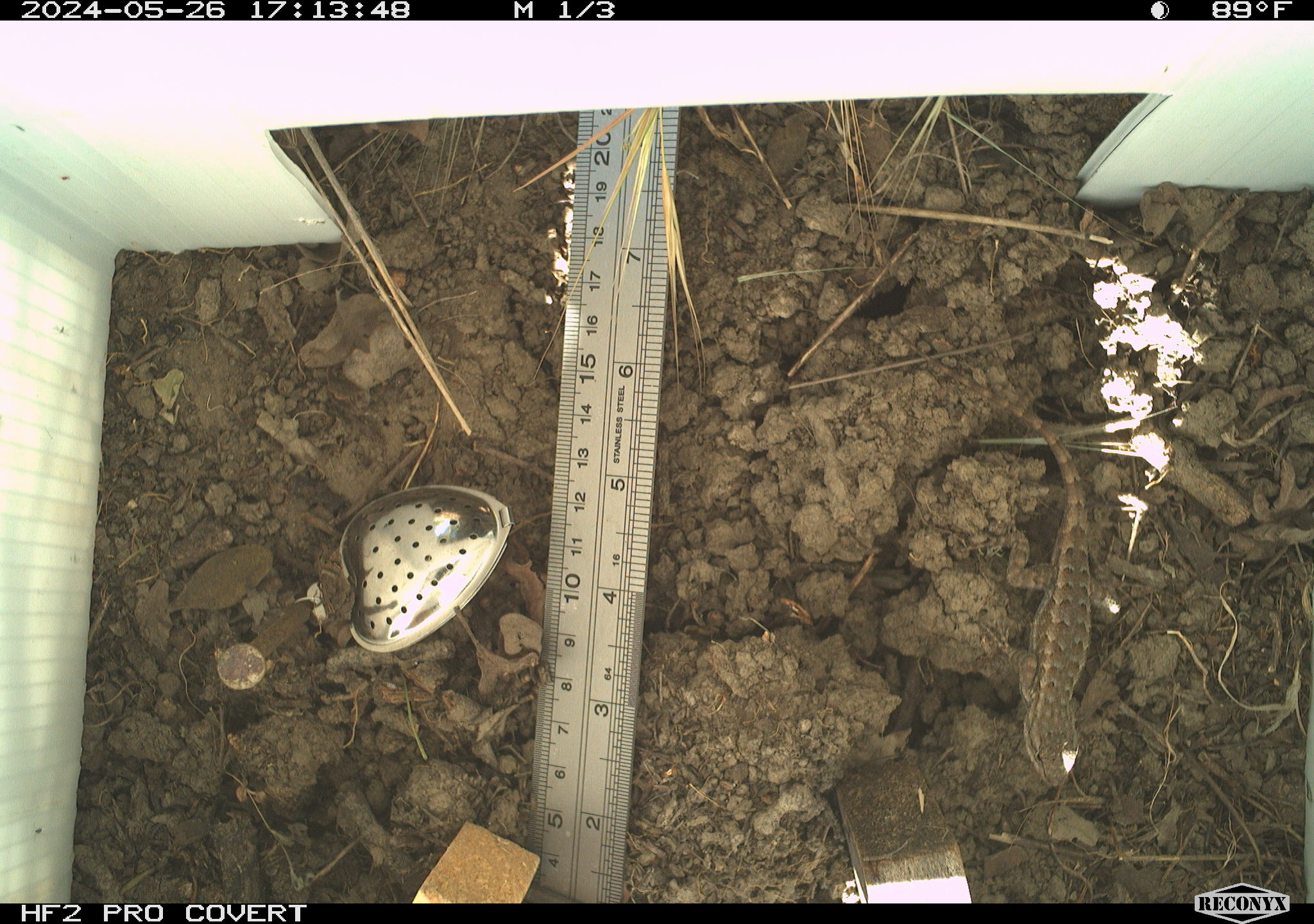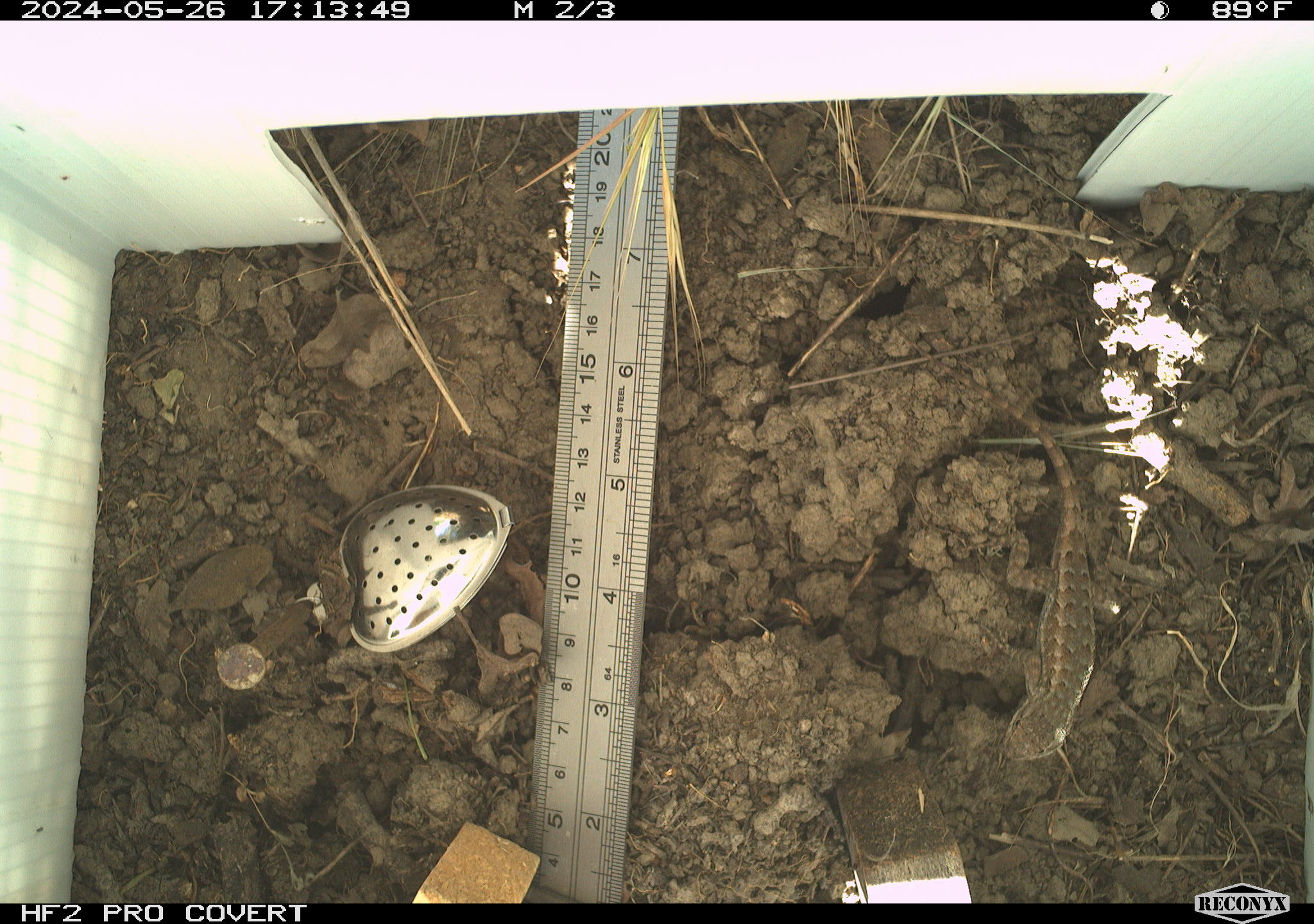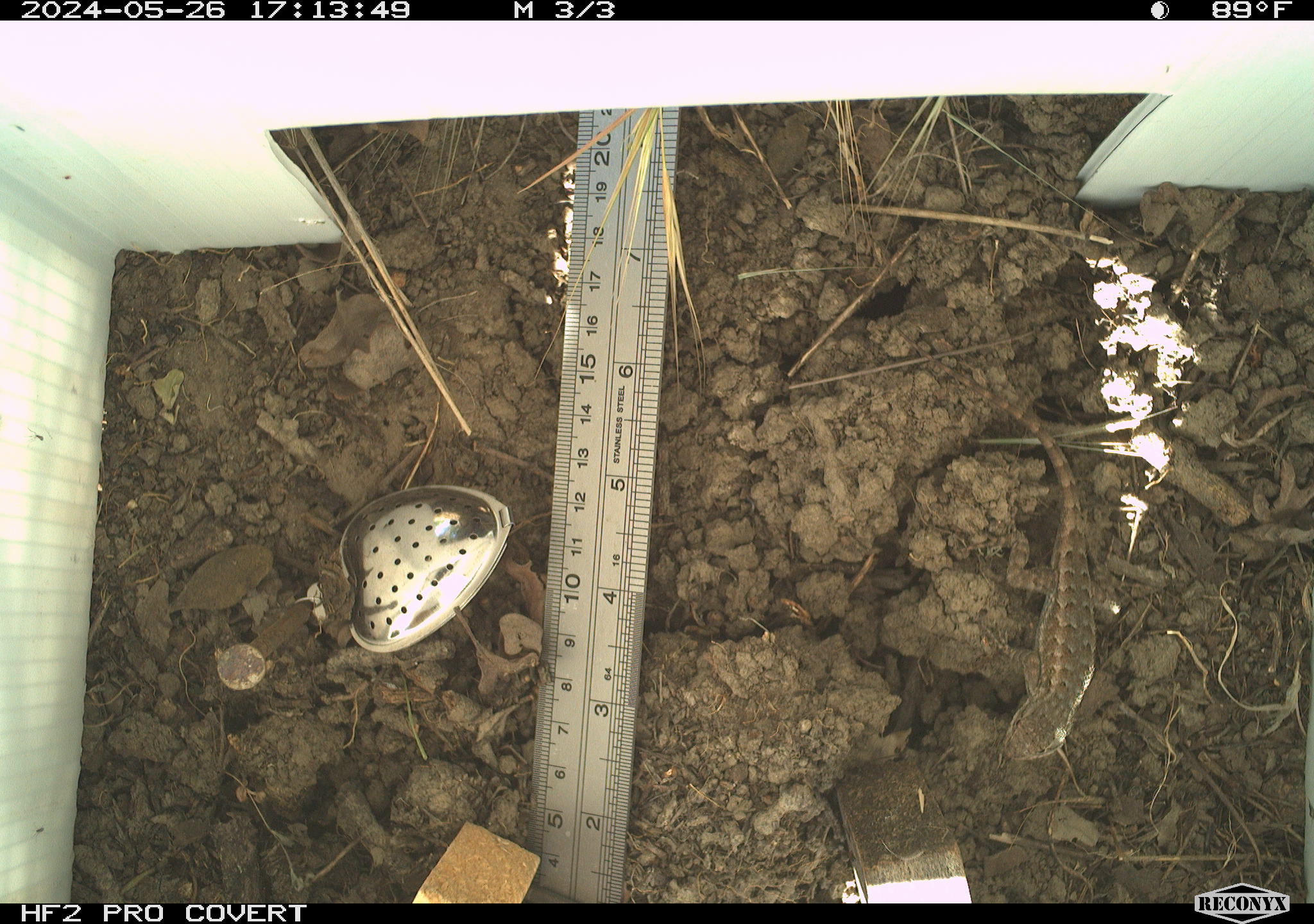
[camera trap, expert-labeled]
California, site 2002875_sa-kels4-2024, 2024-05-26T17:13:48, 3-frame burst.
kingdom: Animalia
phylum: Chordata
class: Reptilia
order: Squamata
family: Phrynosomatidae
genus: Sceloporus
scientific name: Sceloporus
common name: spiny lizards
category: sceloporus species